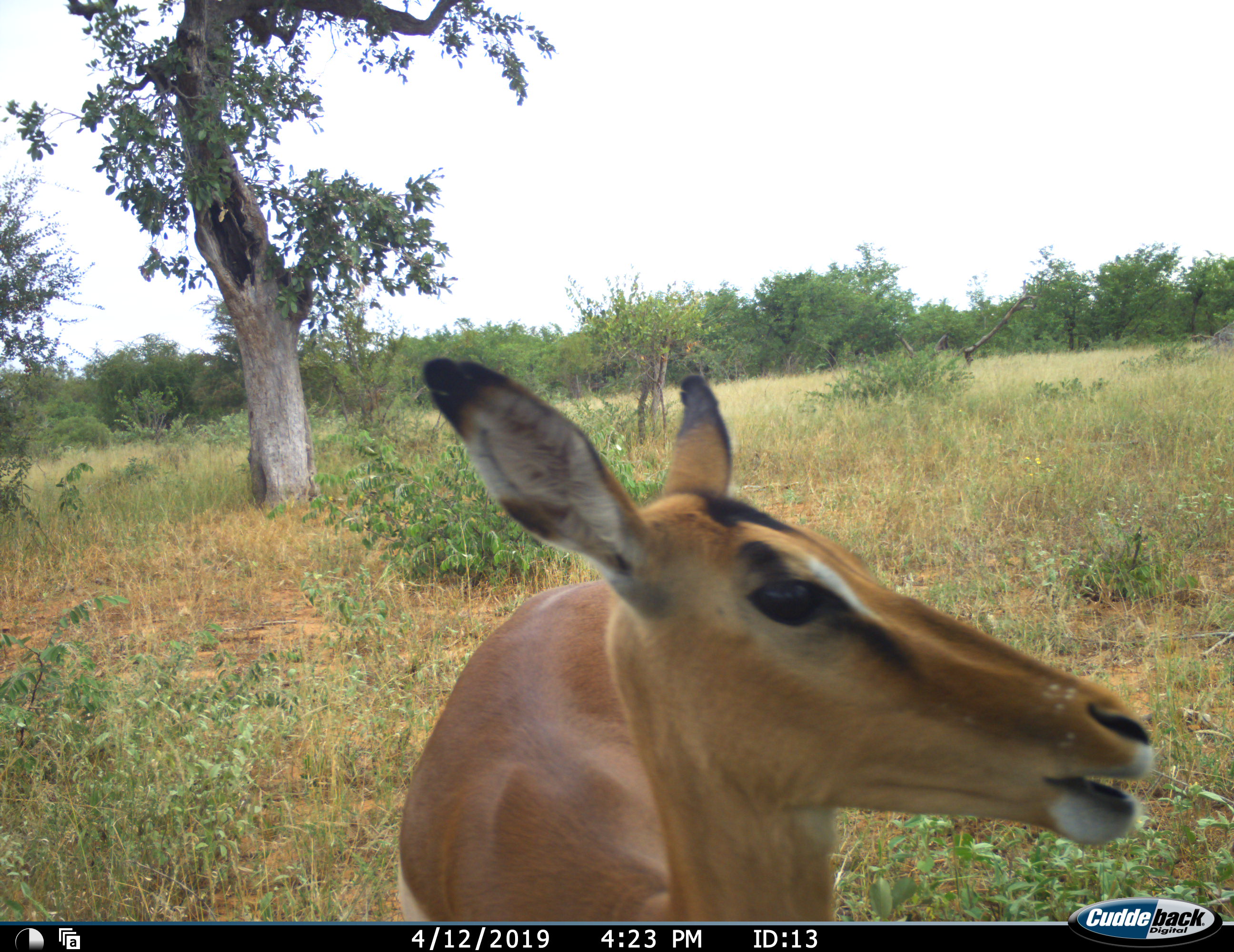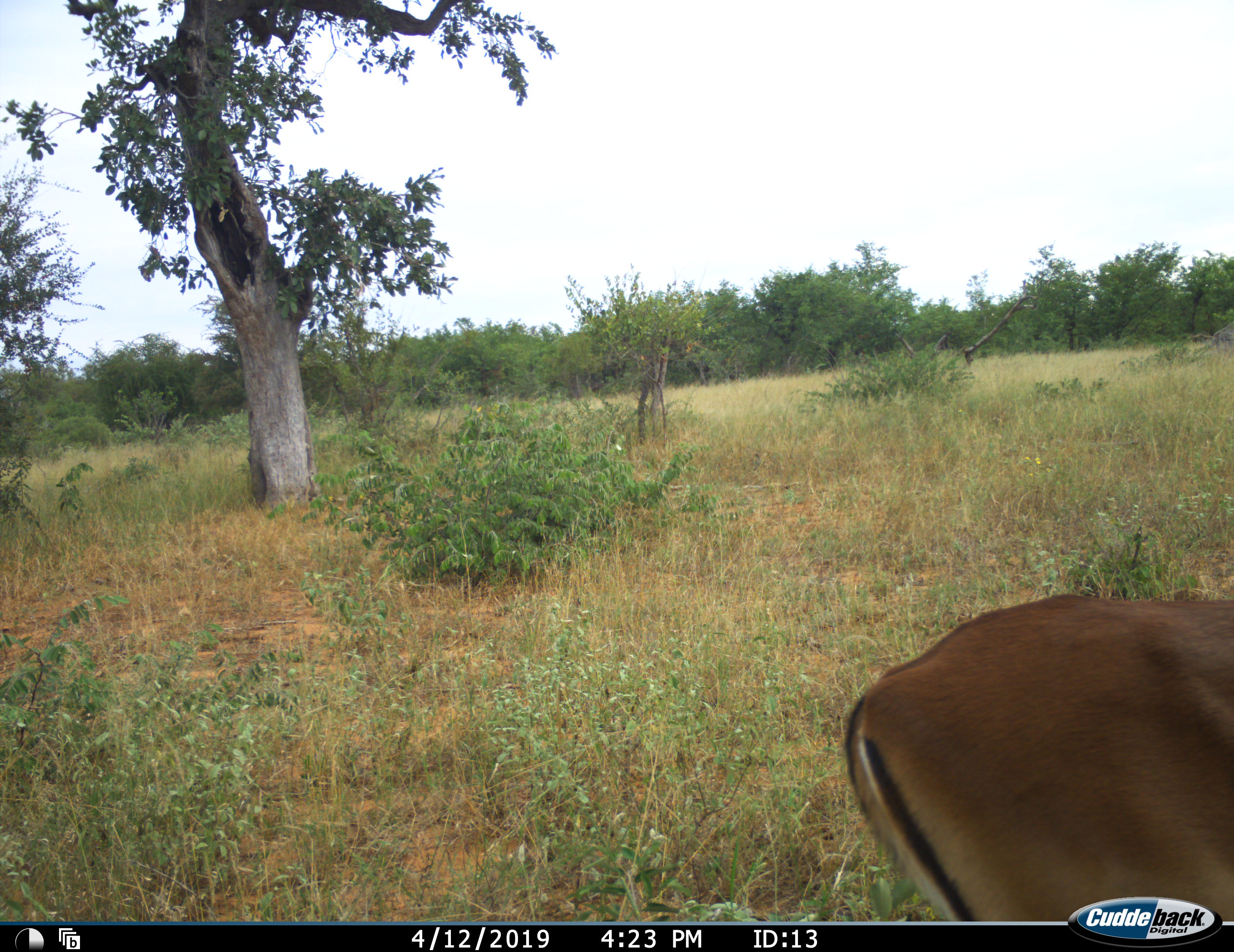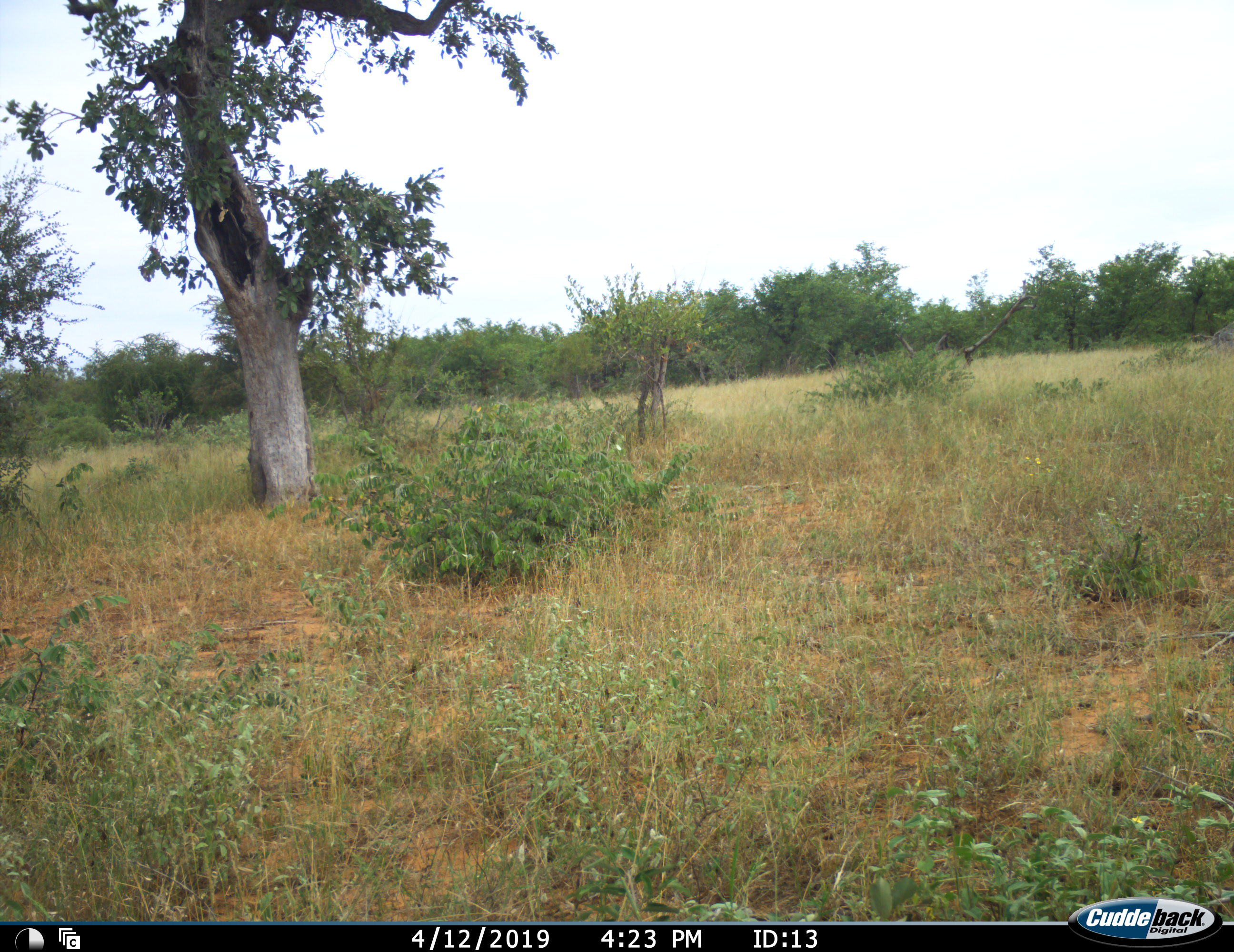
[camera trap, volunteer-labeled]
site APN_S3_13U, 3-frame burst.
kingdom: Animalia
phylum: Chordata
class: Mammalia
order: Artiodactyla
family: Bovidae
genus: Aepyceros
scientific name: Aepyceros melampus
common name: impala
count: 1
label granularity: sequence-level